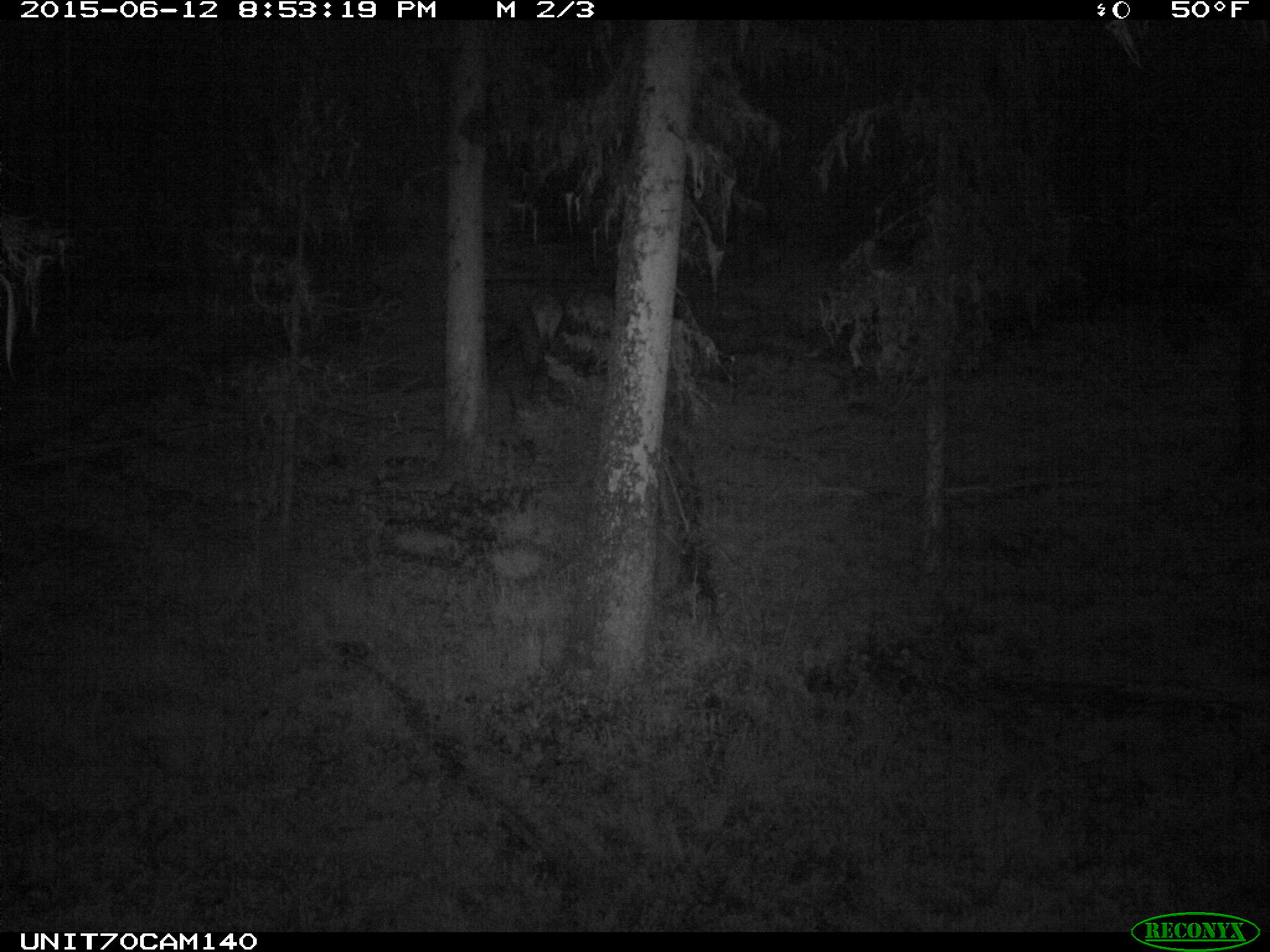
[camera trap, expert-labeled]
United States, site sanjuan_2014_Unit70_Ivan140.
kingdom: Animalia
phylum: Chordata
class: Mammalia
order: Artiodactyla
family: Cervidae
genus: Cervus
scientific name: Cervus elaphus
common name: red deer